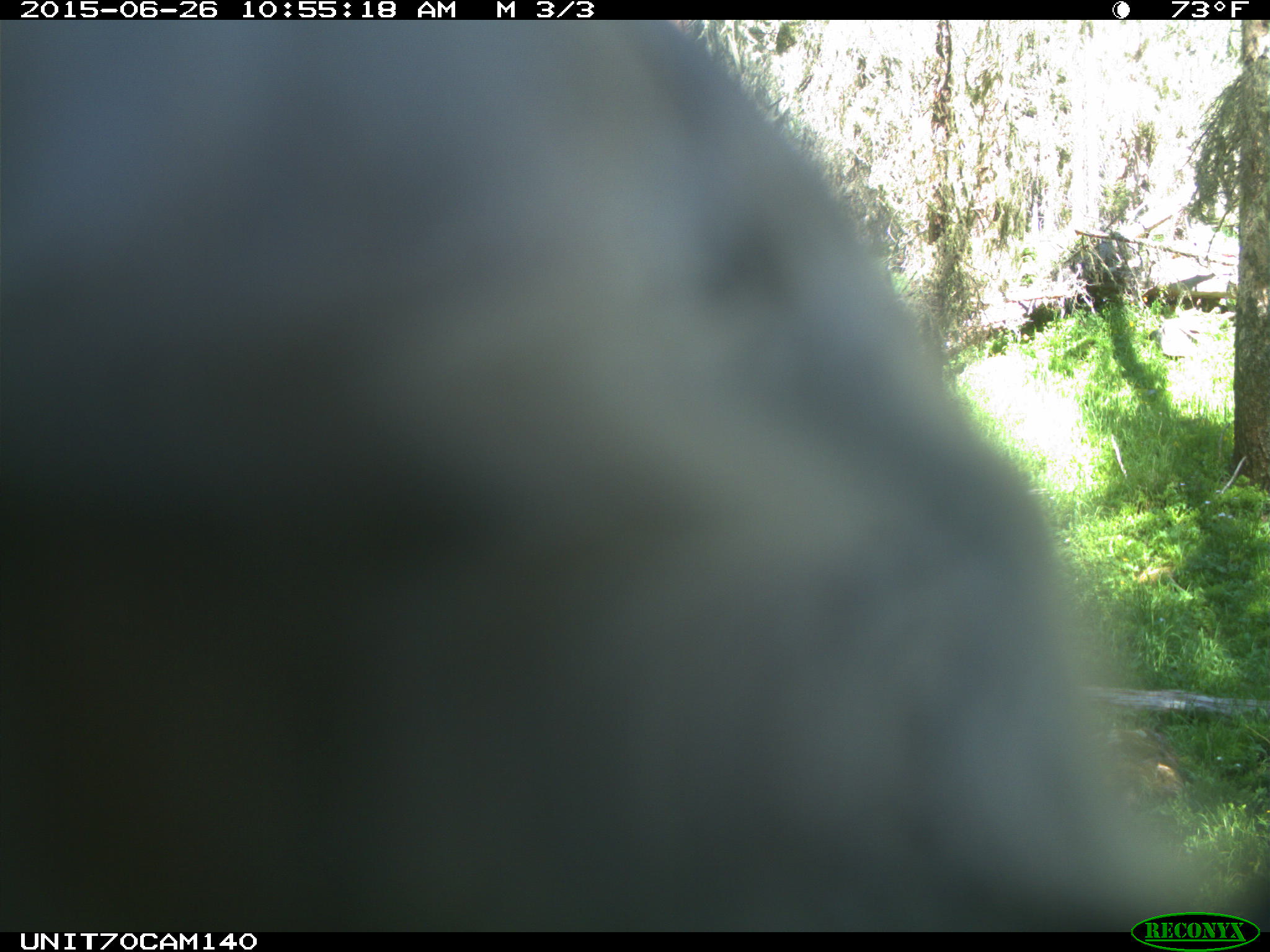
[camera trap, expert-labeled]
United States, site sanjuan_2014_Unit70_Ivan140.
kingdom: Animalia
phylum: Chordata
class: Aves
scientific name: Aves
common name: birds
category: unidentified bird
Unidentified bird (birds) (Aves).